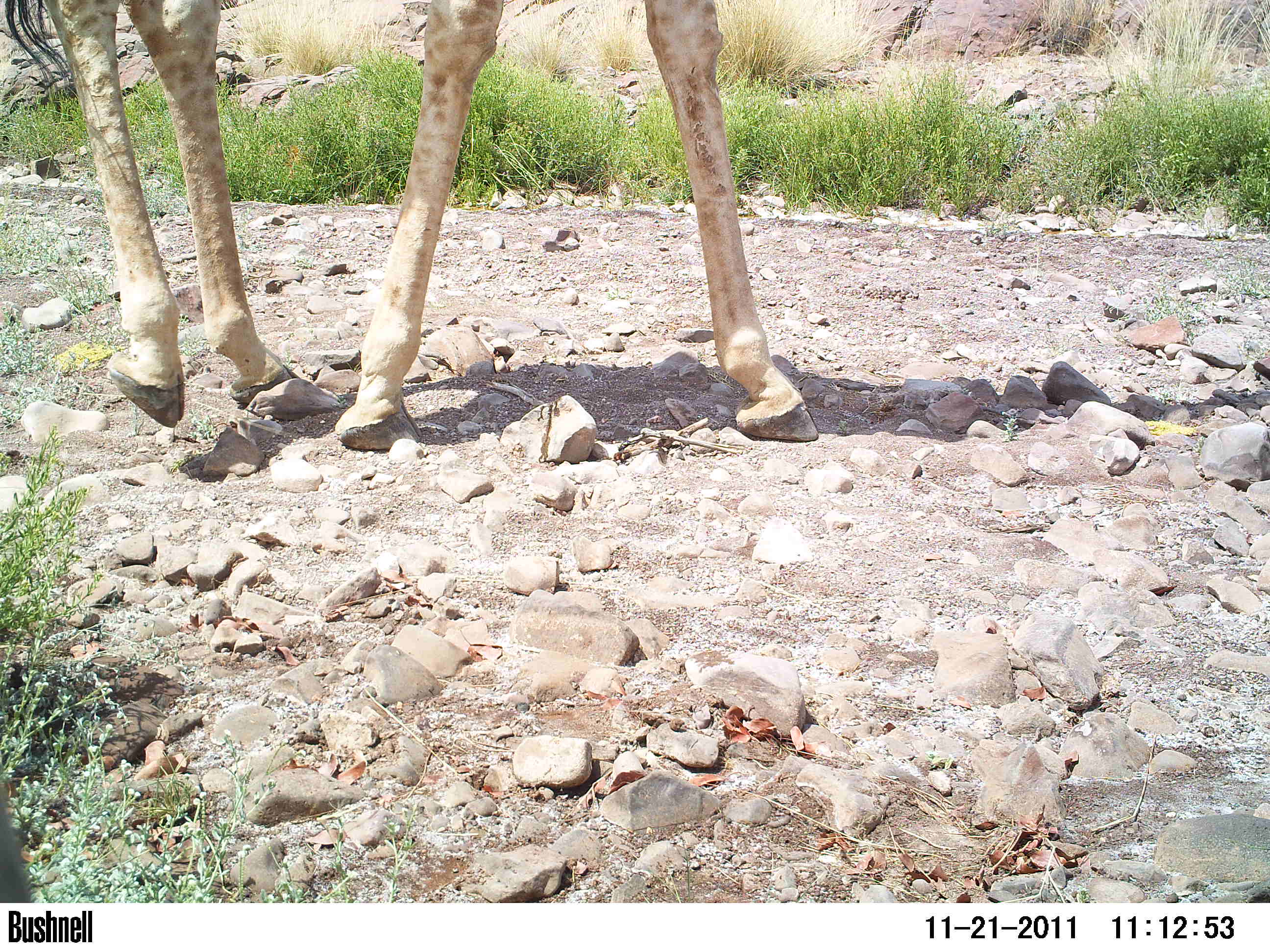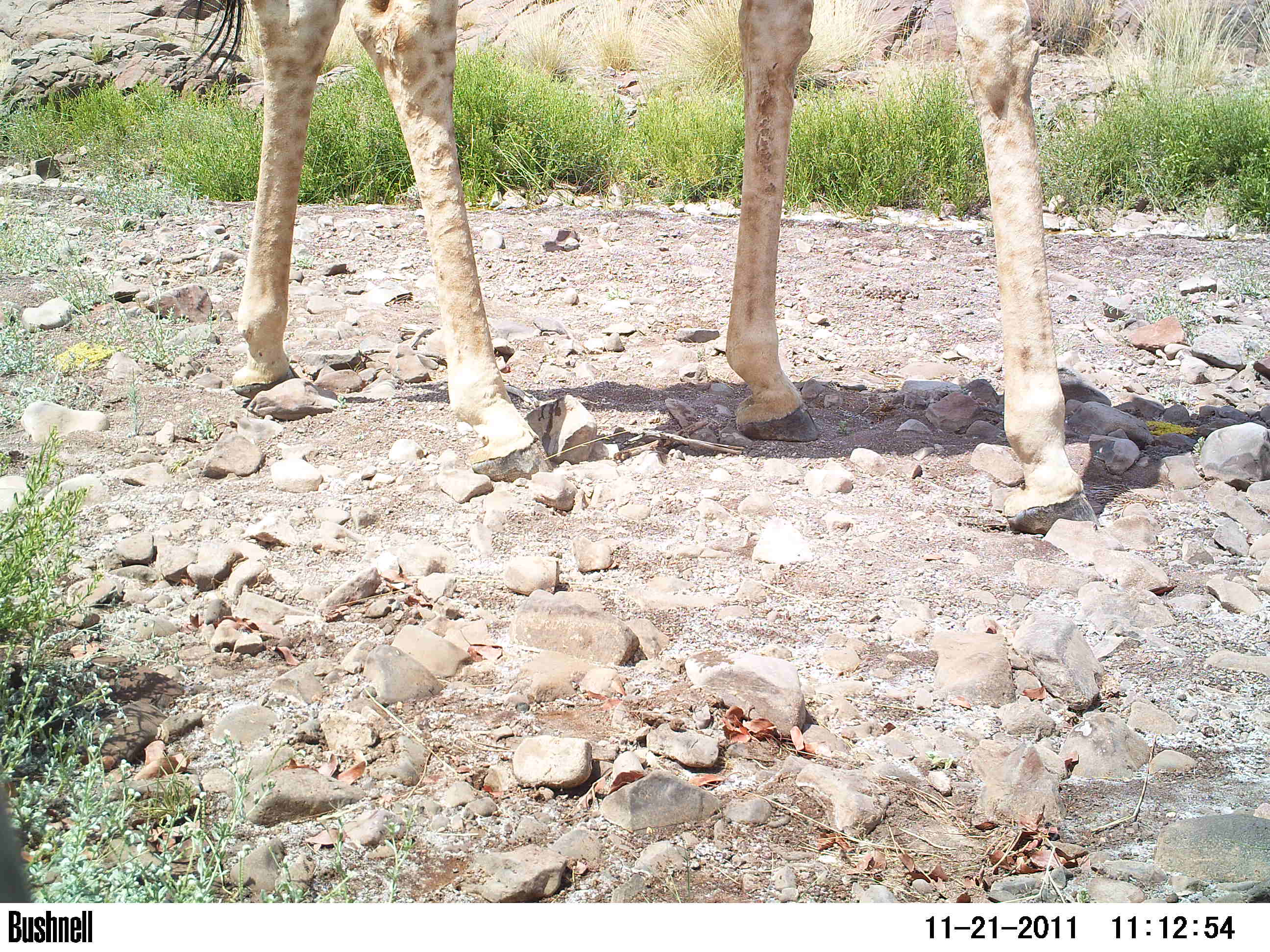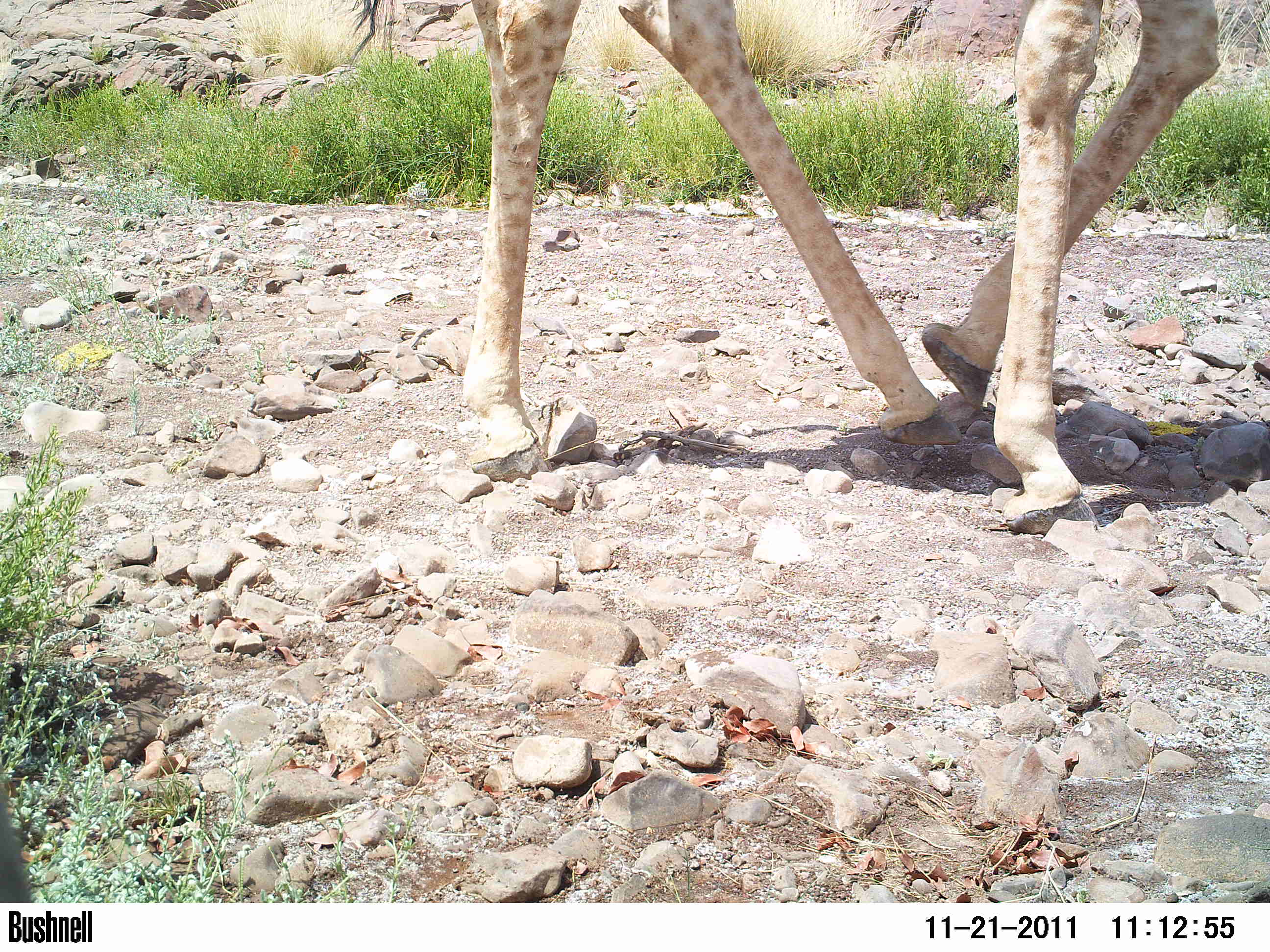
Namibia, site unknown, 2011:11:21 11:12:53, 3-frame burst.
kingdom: Animalia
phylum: Chordata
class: Mammalia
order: Artiodactyla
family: Giraffidae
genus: Giraffa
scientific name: Giraffa camelopardalis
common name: giraffe